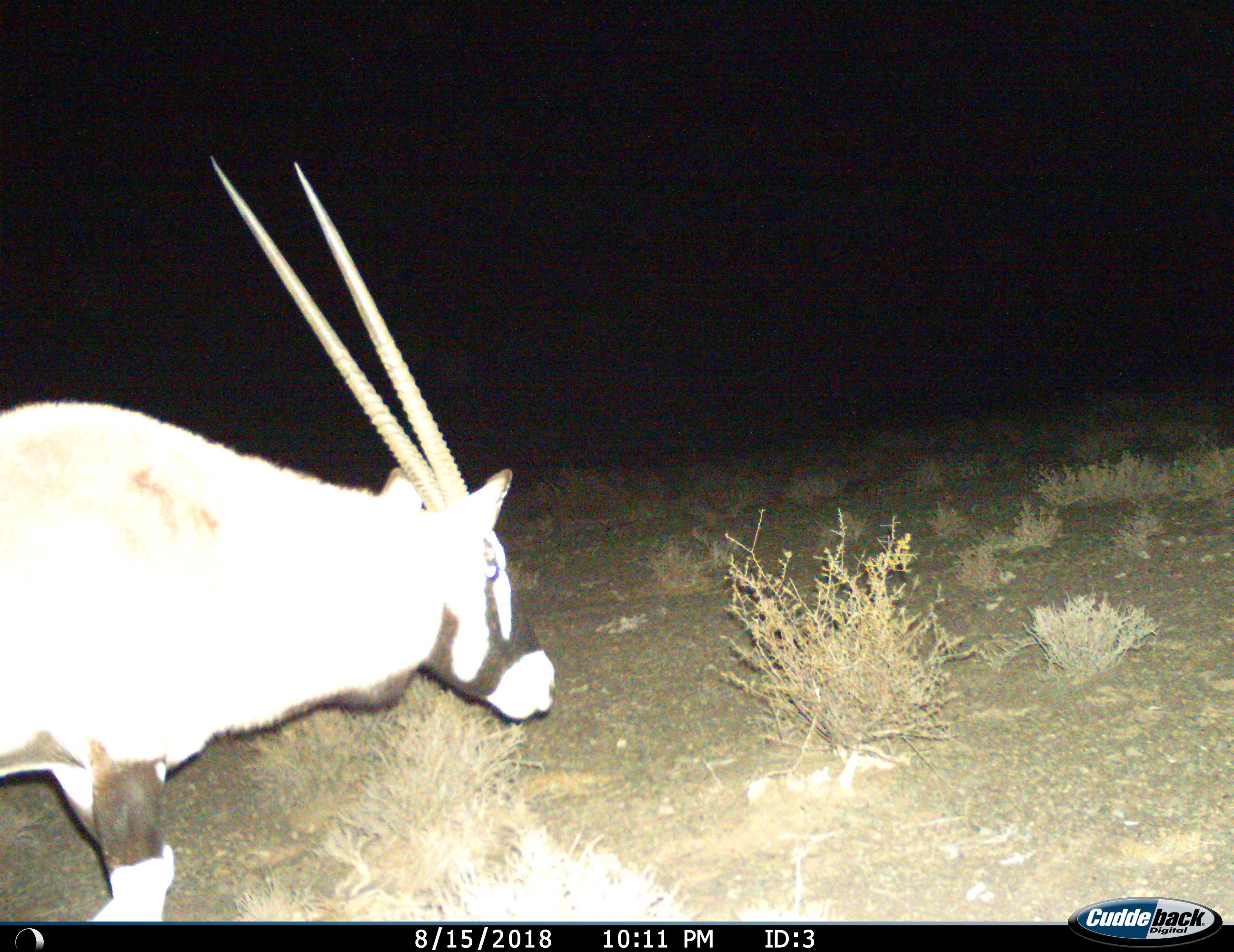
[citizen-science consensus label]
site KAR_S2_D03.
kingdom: Animalia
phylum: Chordata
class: Mammalia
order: Artiodactyla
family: Bovidae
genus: Oryx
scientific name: Oryx gazella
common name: gemsbok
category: oryx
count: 1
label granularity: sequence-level